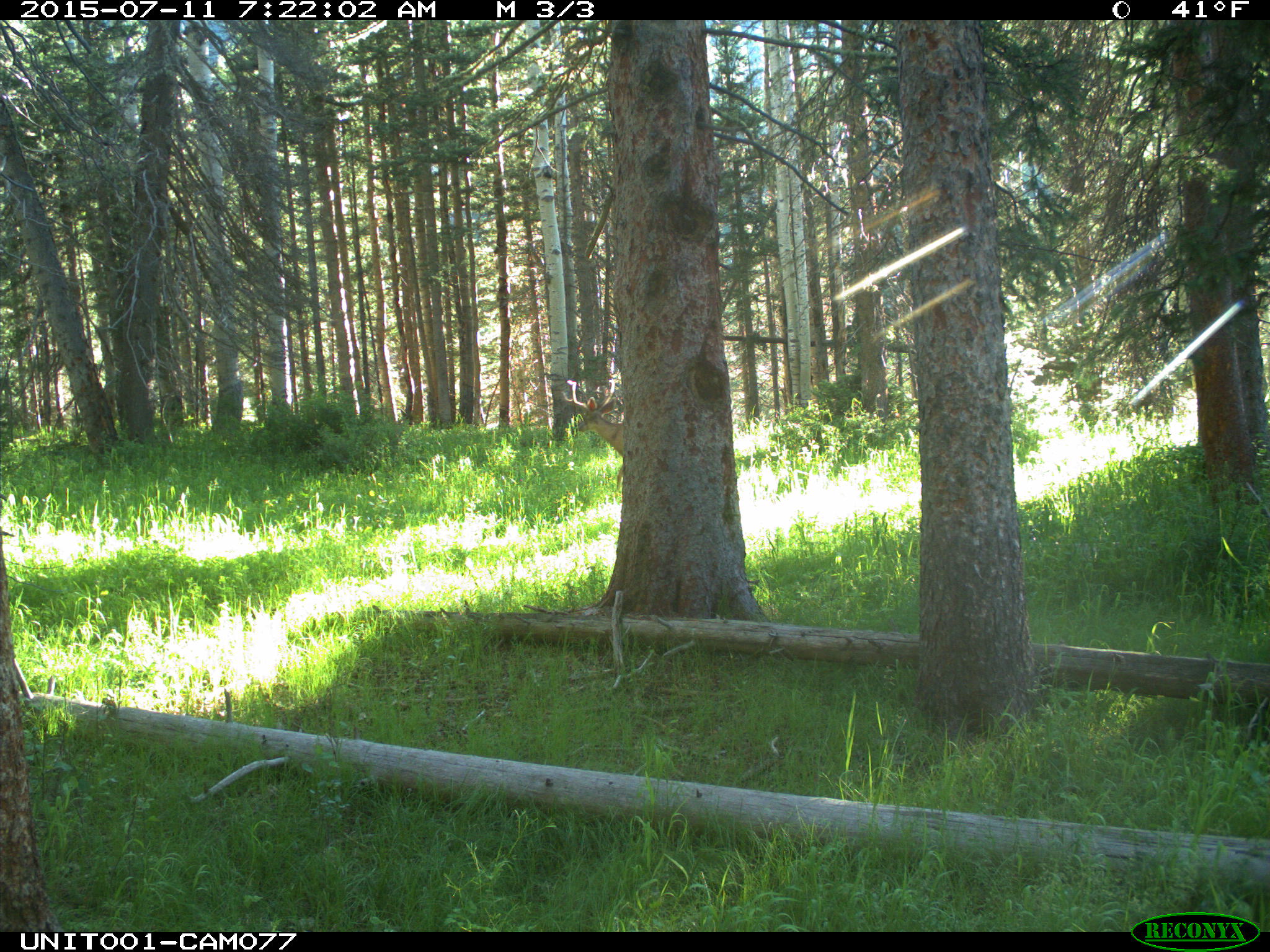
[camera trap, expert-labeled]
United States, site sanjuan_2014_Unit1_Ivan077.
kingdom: Animalia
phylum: Chordata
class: Mammalia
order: Artiodactyla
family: Cervidae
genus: Odocoileus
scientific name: Odocoileus hemionus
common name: mule deer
Odocoileus hemionus (mule deer).